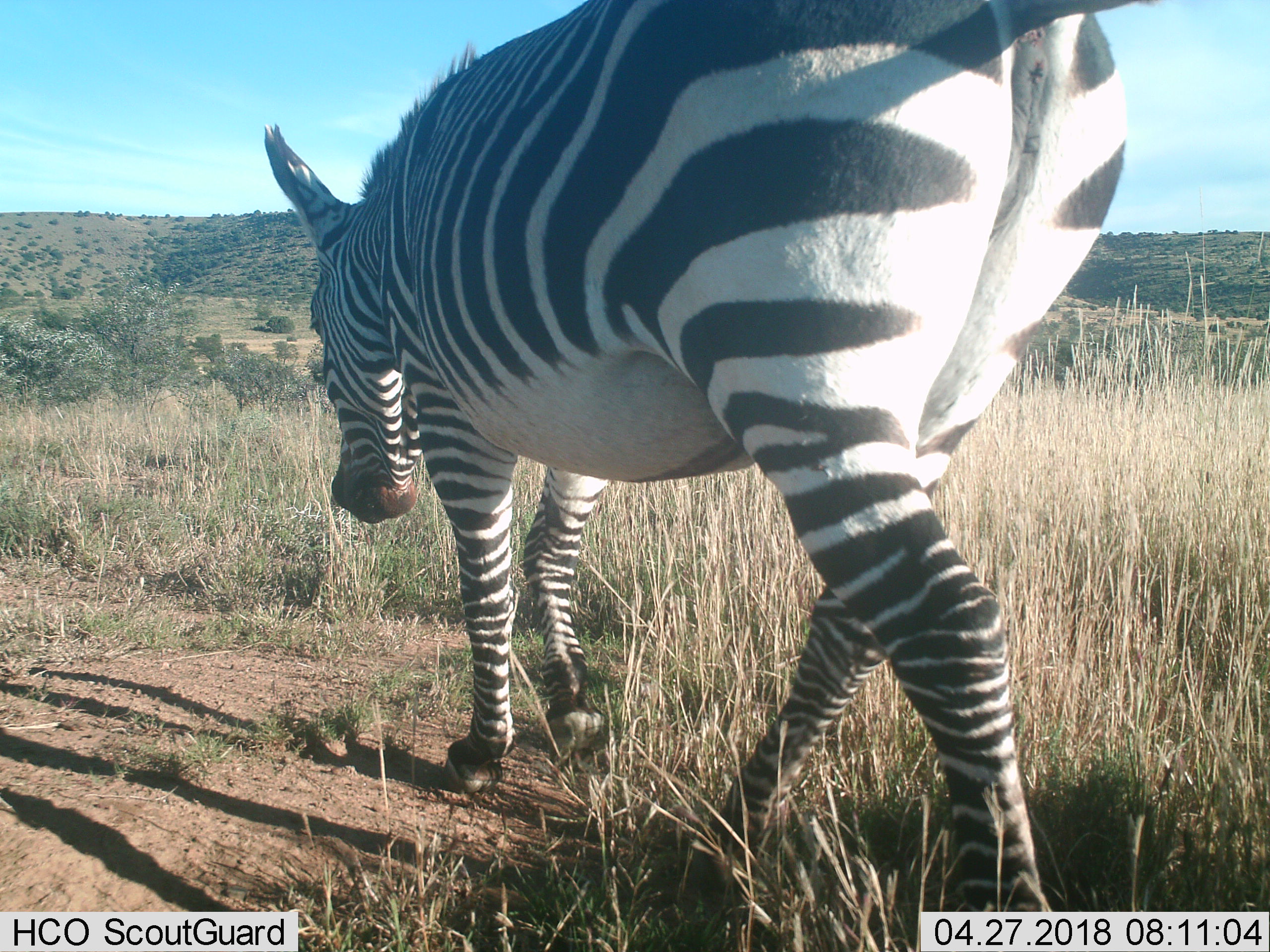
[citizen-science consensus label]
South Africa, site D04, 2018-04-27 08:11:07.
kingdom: Animalia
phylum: Chordata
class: Mammalia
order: Perissodactyla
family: Equidae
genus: Equus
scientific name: Equus zebra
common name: mountain zebra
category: zebramountain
Zebramountain (mountain zebra) (Equus zebra), count 1. Behavior (volunteer vote fractions): standing 12%, resting 0%, moving 100%, interacting 0%. Young present (vote fraction): 0%. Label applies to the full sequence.